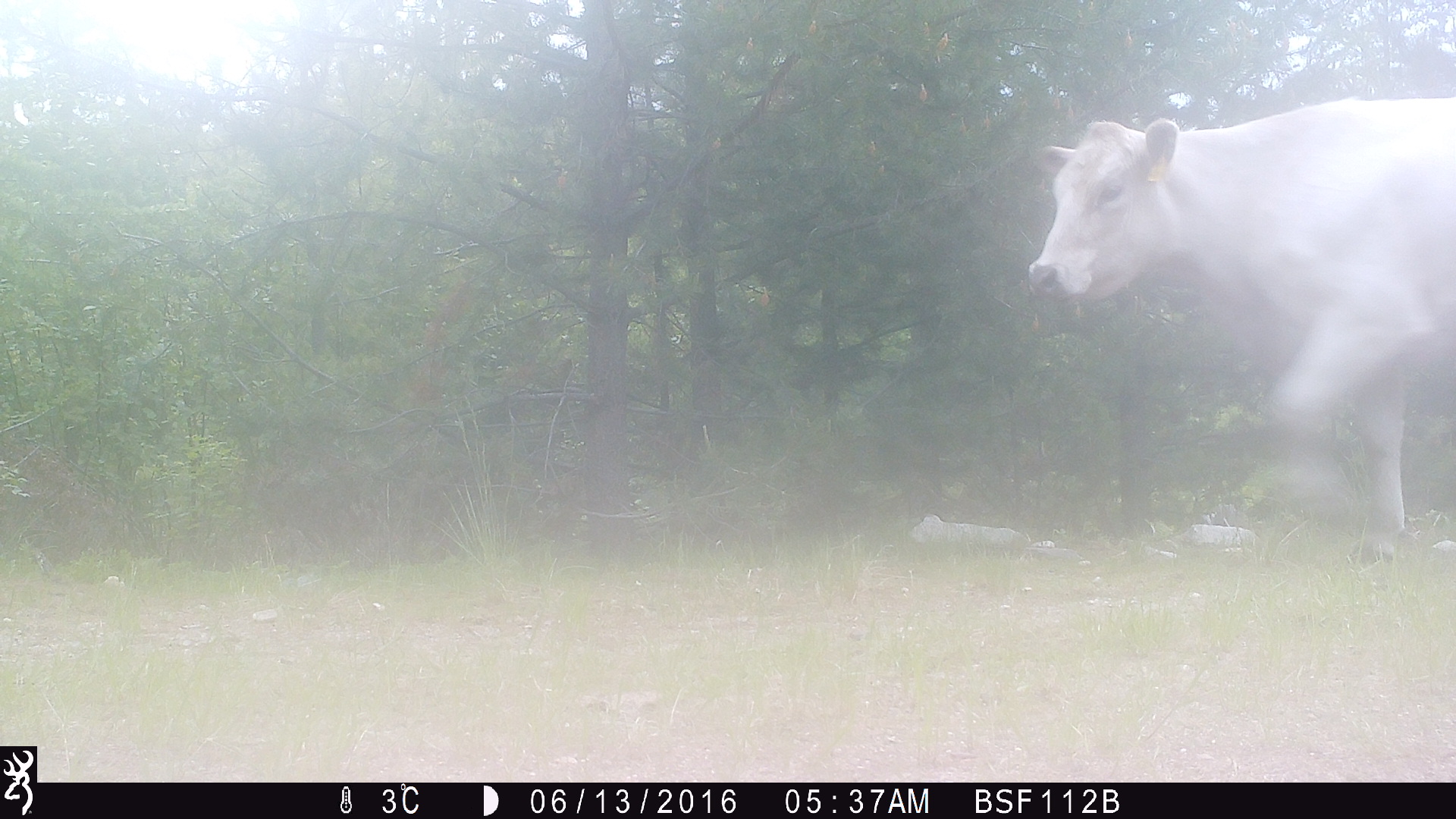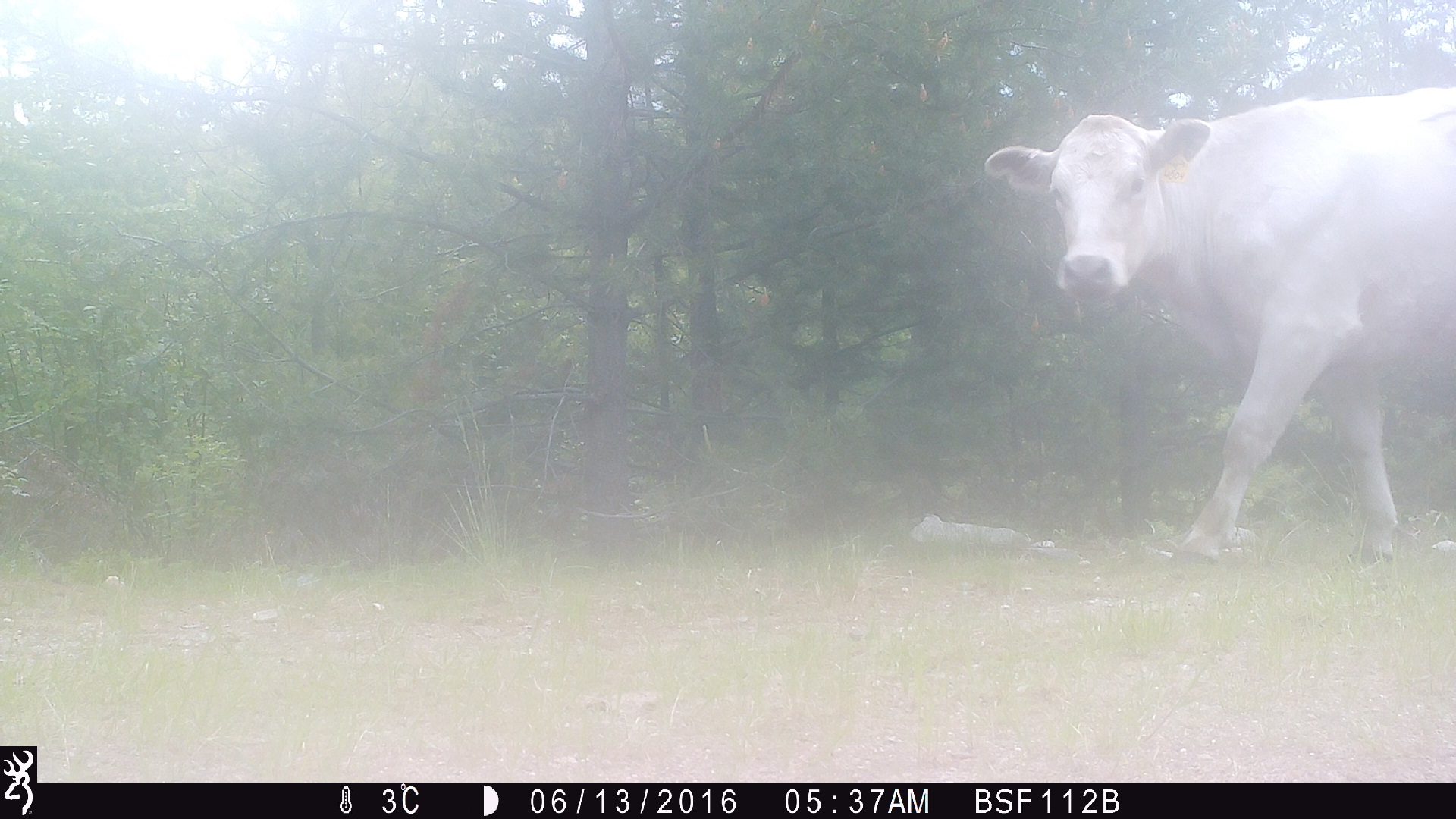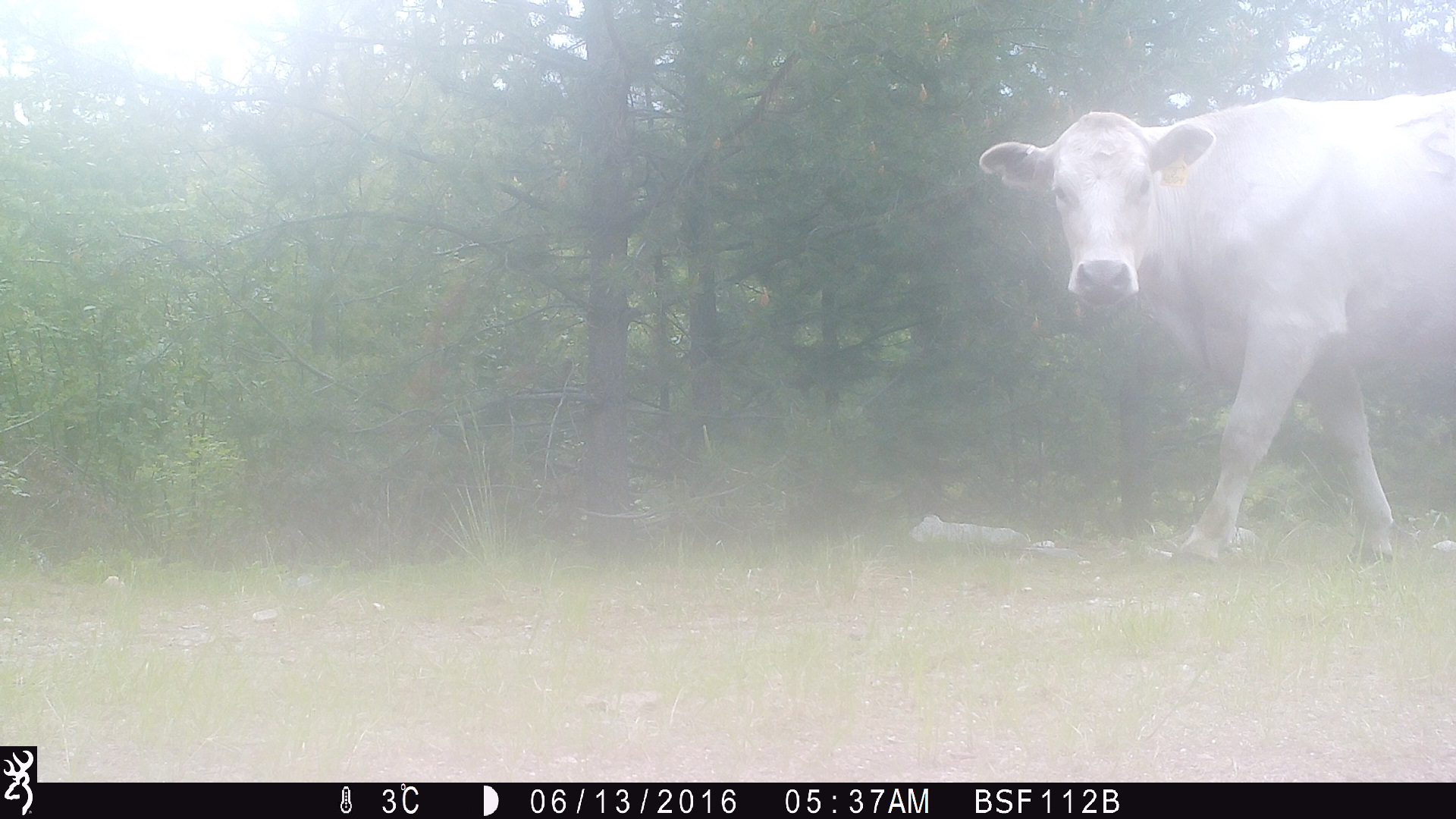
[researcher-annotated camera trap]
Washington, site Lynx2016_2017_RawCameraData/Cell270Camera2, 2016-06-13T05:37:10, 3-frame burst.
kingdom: Animalia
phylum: Chordata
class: Mammalia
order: Artiodactyla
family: Bovidae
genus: Bos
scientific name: Bos taurus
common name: domestic cattle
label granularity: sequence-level